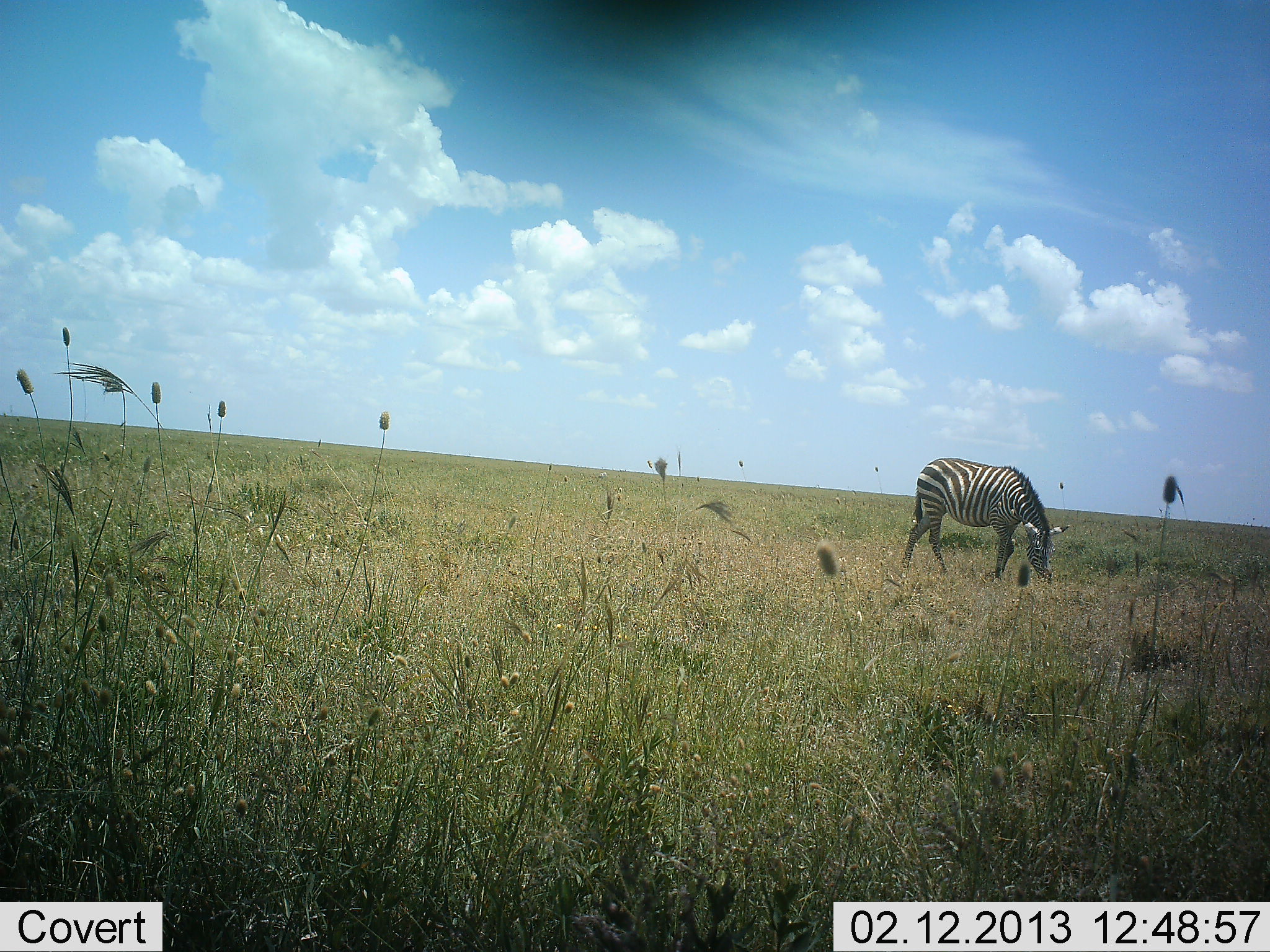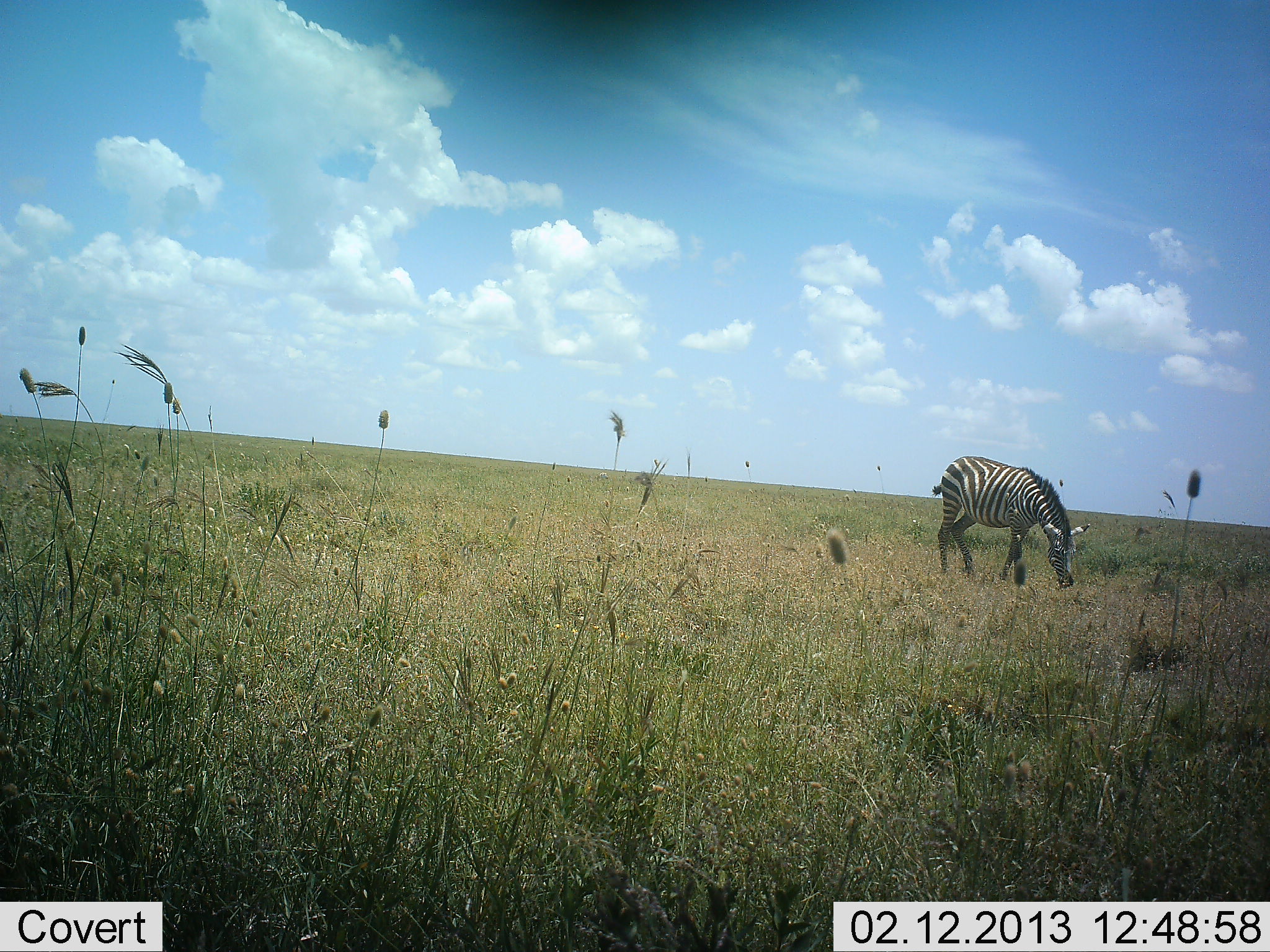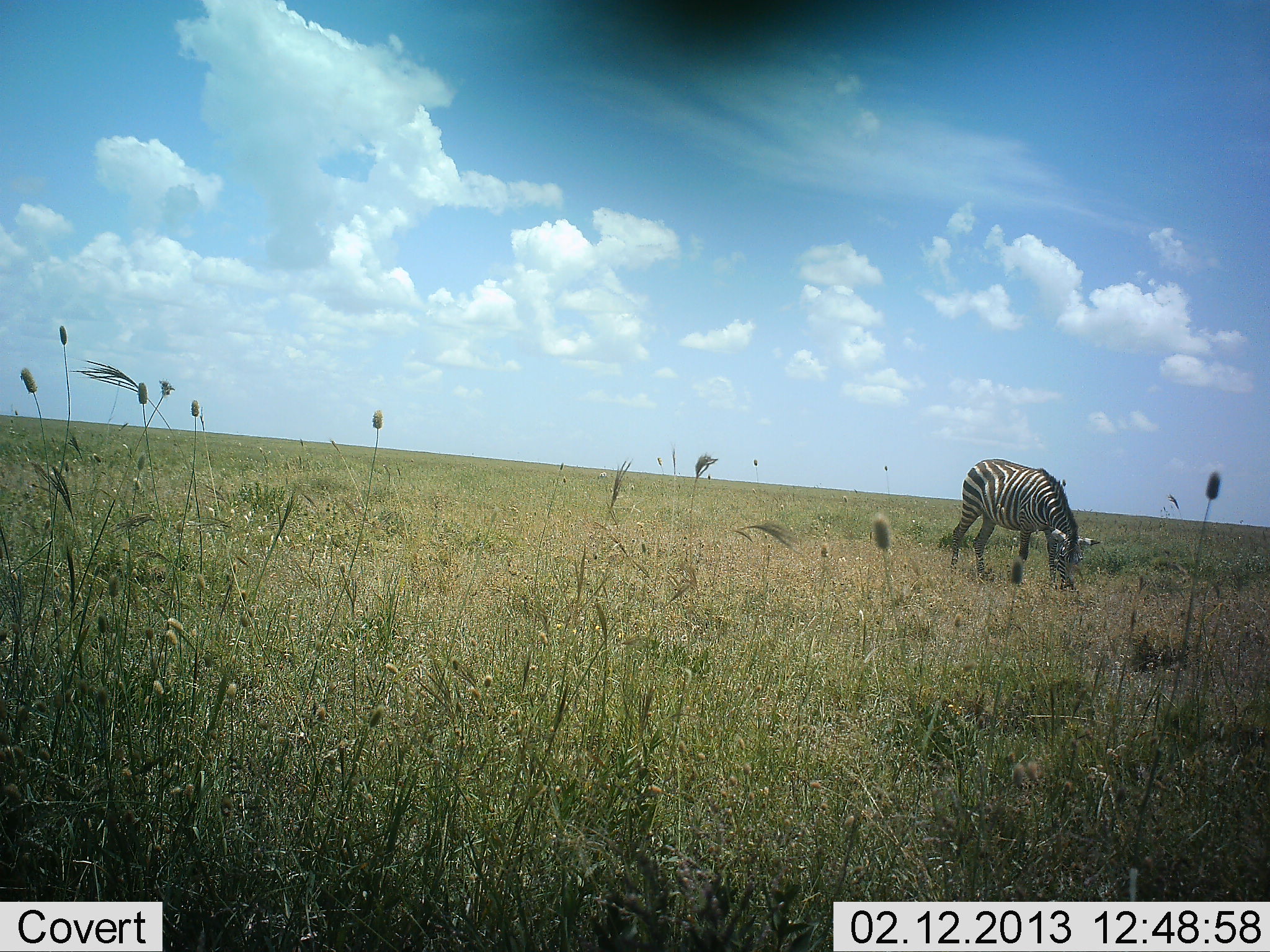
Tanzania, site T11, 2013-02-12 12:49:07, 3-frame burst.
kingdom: Animalia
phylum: Chordata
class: Mammalia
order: Perissodactyla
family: Equidae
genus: Equus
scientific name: Equus quagga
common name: plains zebra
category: zebra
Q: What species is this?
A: Zebra (plains zebra) (Equus quagga).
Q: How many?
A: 1.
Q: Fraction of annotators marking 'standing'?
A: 17%.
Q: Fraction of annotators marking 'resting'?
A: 0%.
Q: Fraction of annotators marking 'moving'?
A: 12%.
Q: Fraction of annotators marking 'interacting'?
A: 0%.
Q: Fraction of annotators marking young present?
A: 0%.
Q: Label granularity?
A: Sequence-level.